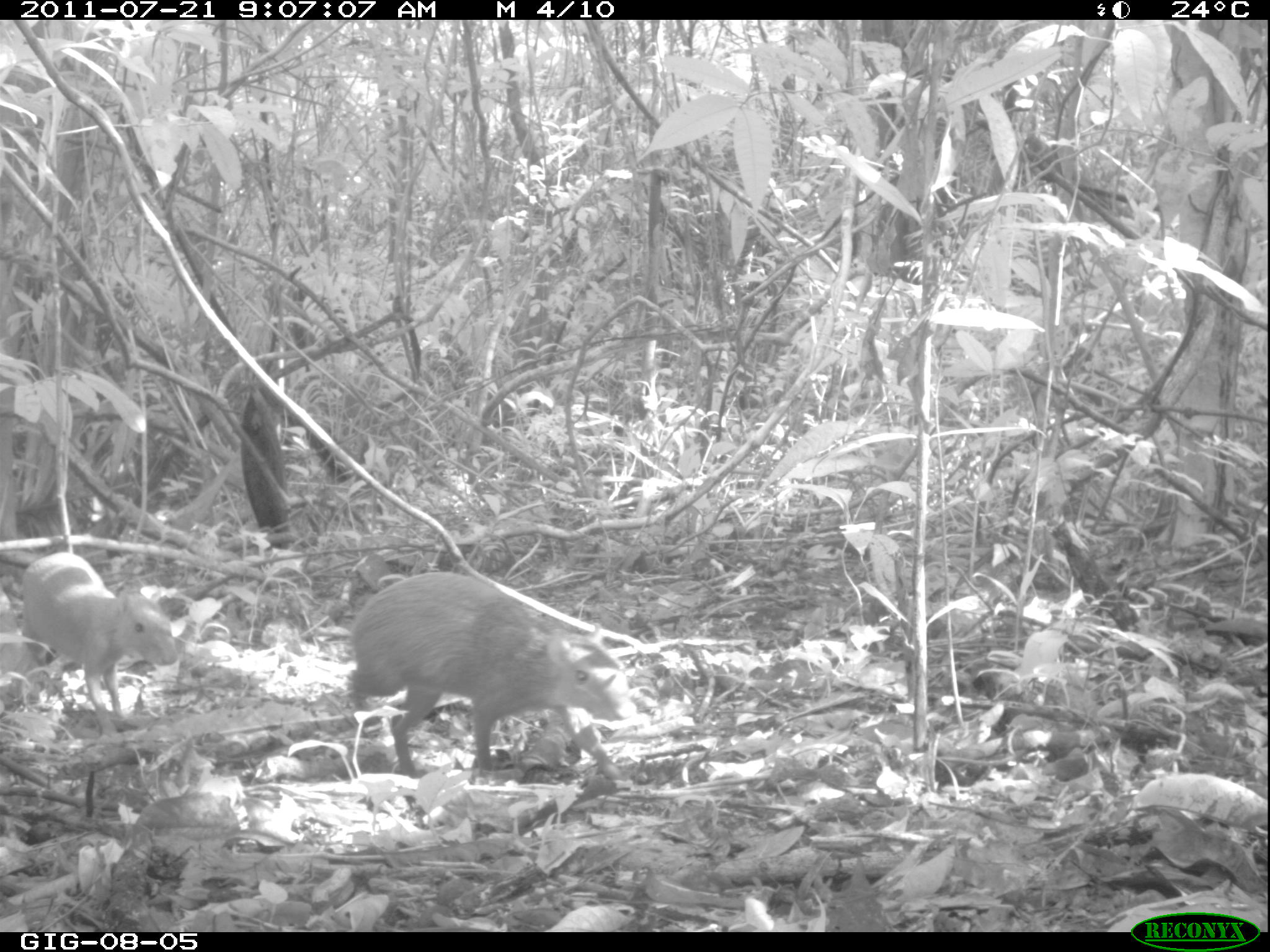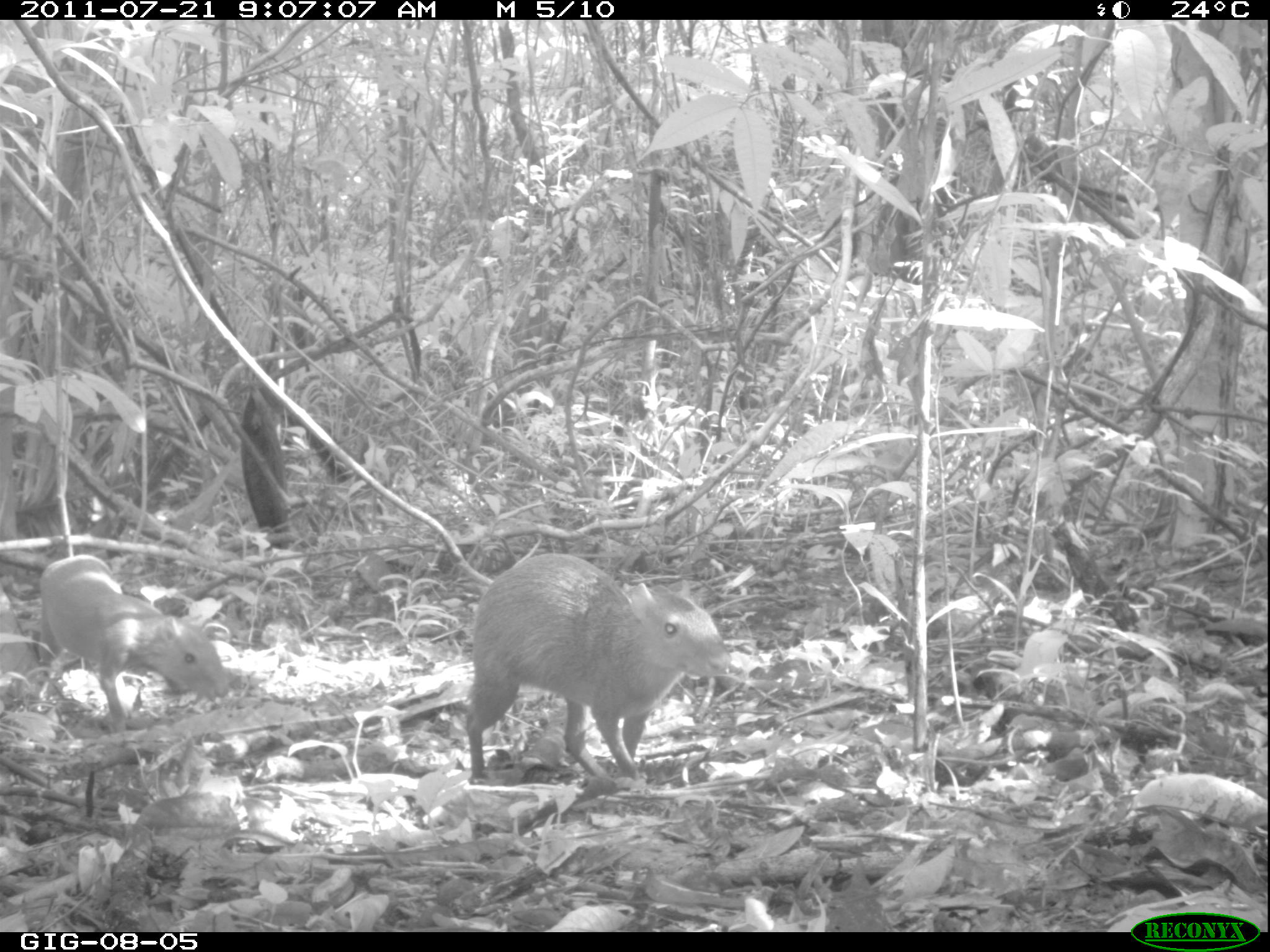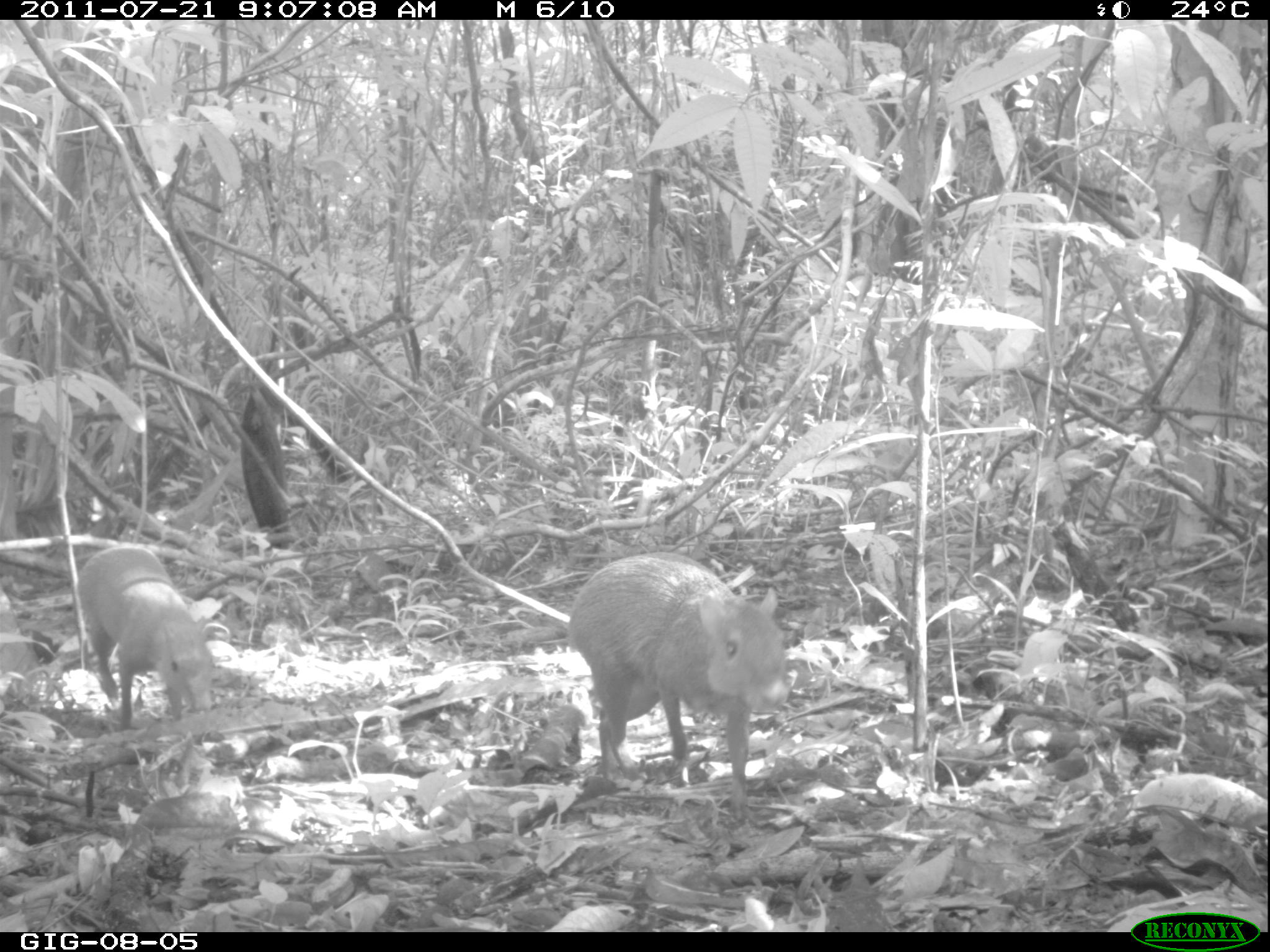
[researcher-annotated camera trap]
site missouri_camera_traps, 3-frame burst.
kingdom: Animalia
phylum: Chordata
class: Mammalia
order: Rodentia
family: Dasyproctidae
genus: Dasyprocta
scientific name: Dasyprocta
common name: agouti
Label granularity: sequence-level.